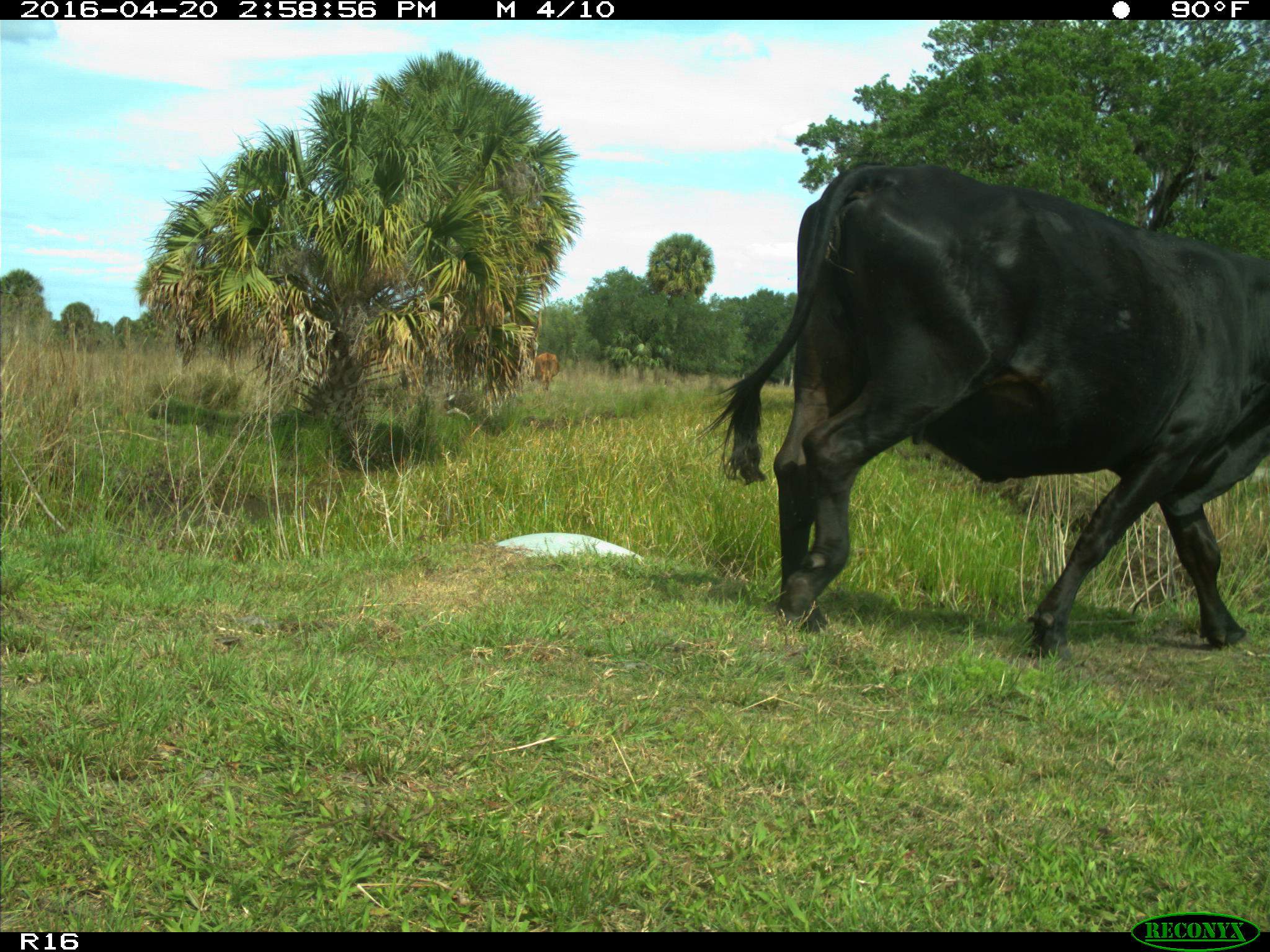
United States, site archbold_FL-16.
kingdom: Animalia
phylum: Chordata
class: Mammalia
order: Artiodactyla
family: Bovidae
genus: Bos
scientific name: Bos taurus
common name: domestic cow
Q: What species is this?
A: Bos taurus (domestic cow).